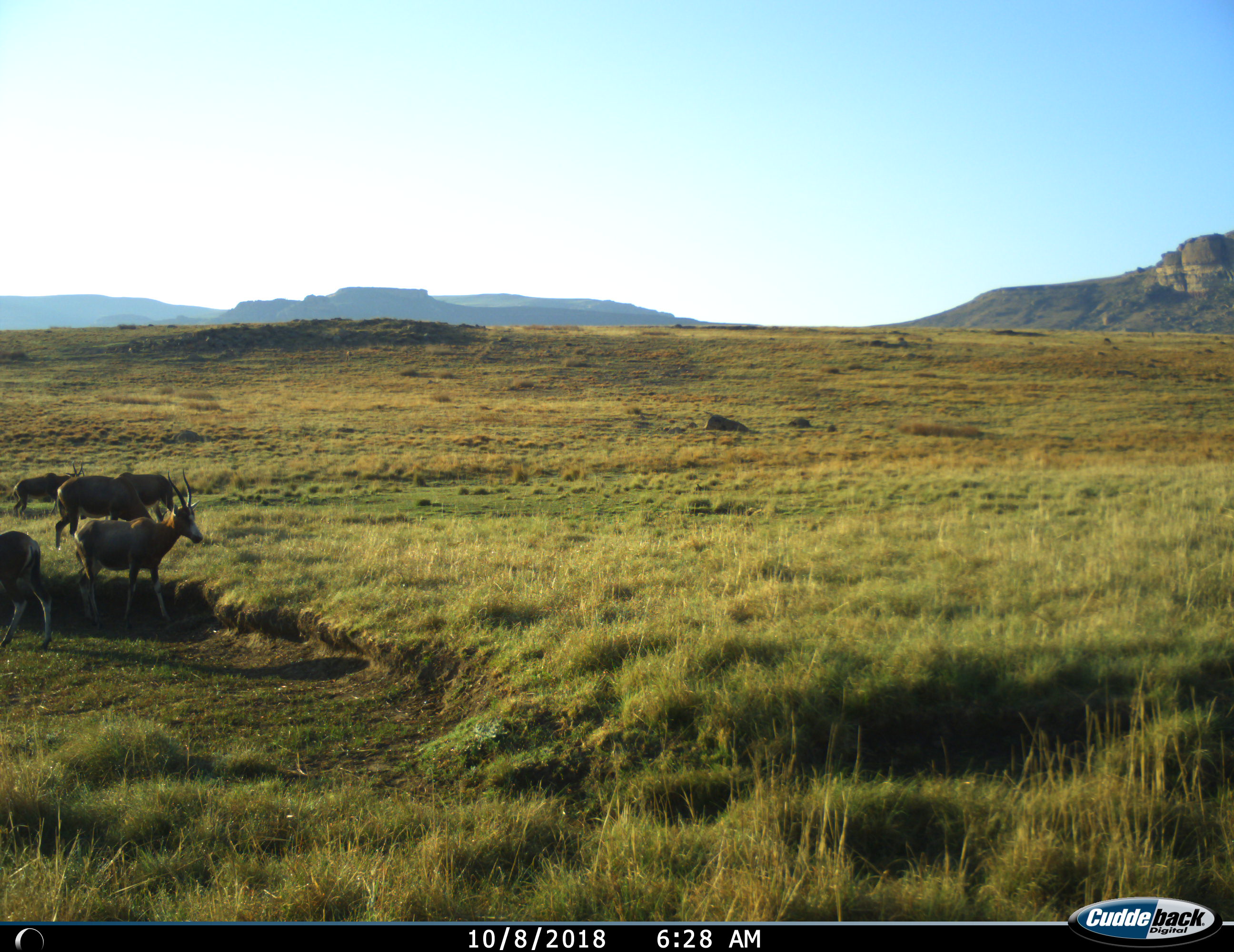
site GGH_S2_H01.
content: unidentified animal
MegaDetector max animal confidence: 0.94